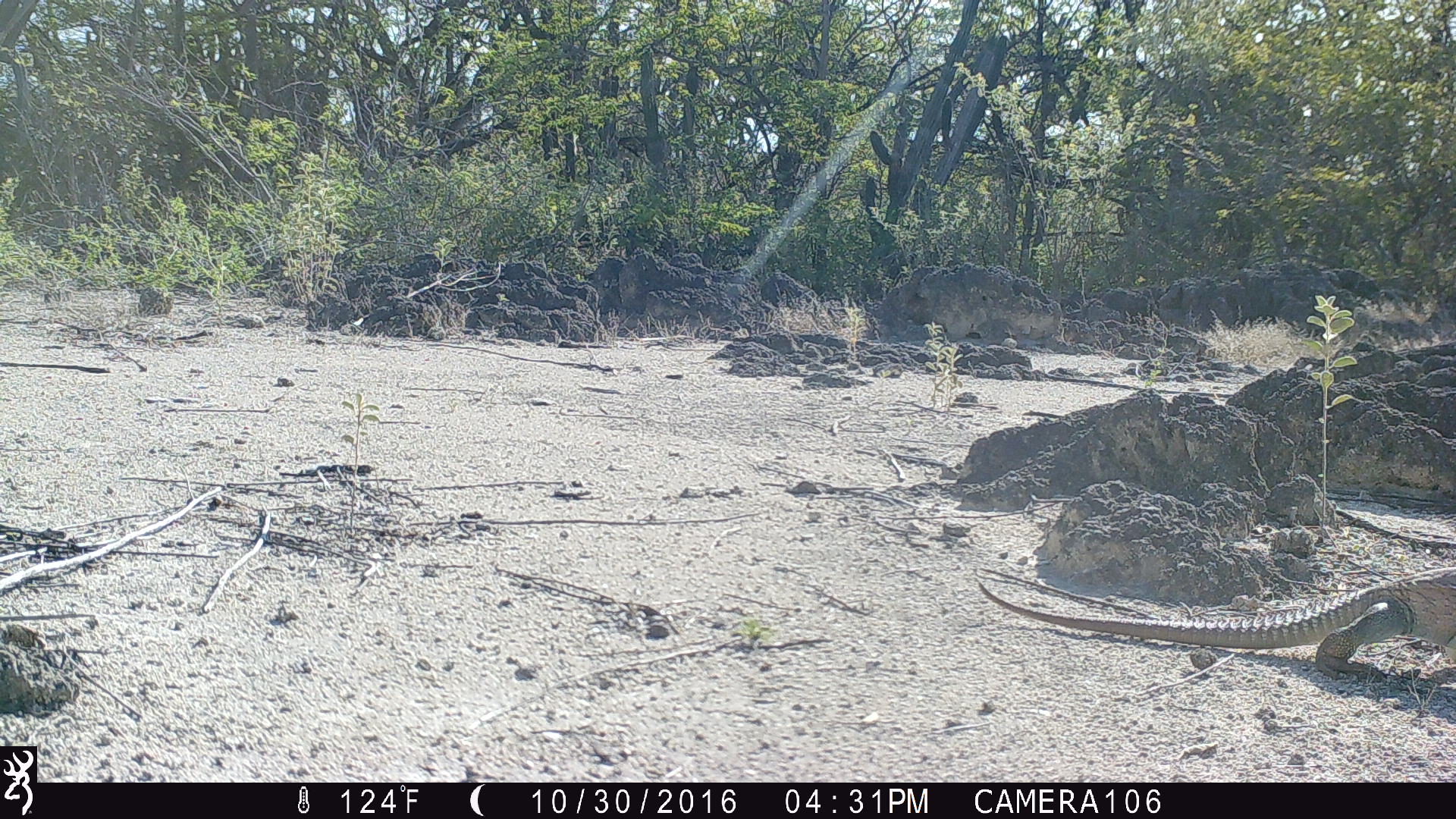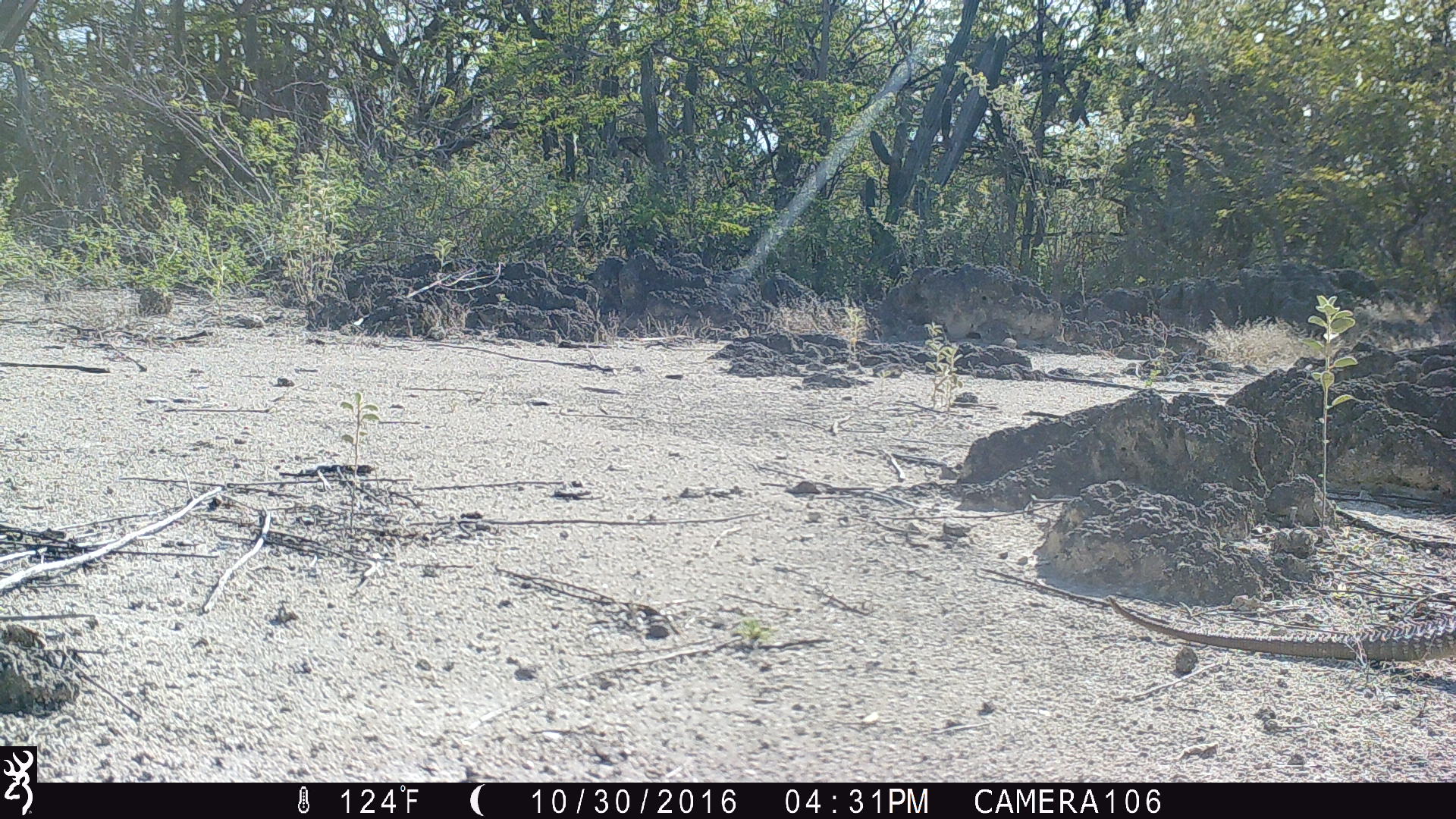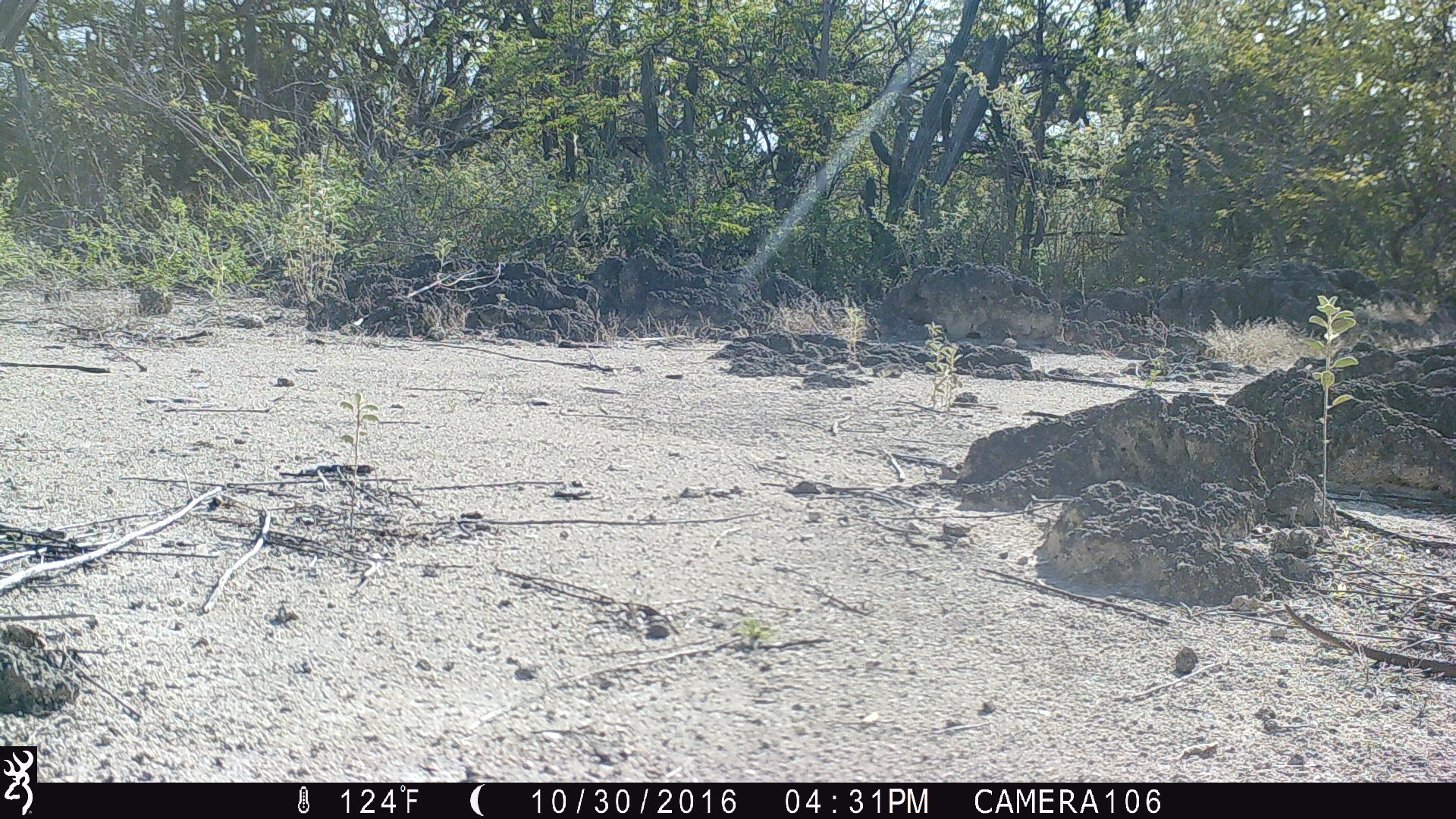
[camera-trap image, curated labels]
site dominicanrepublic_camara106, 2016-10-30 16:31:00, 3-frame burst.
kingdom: Animalia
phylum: Chordata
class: Reptilia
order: Squamata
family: Iguanidae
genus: Iguana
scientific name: Iguana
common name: typical iguanas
Iguana (typical iguanas).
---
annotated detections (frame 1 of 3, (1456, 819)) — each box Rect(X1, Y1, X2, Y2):
iguana: Rect(971, 565, 1456, 689)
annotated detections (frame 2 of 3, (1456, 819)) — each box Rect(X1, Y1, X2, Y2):
iguana: Rect(1109, 588, 1456, 662)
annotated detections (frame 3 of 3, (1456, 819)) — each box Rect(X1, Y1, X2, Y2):
iguana: Rect(1283, 596, 1456, 680)